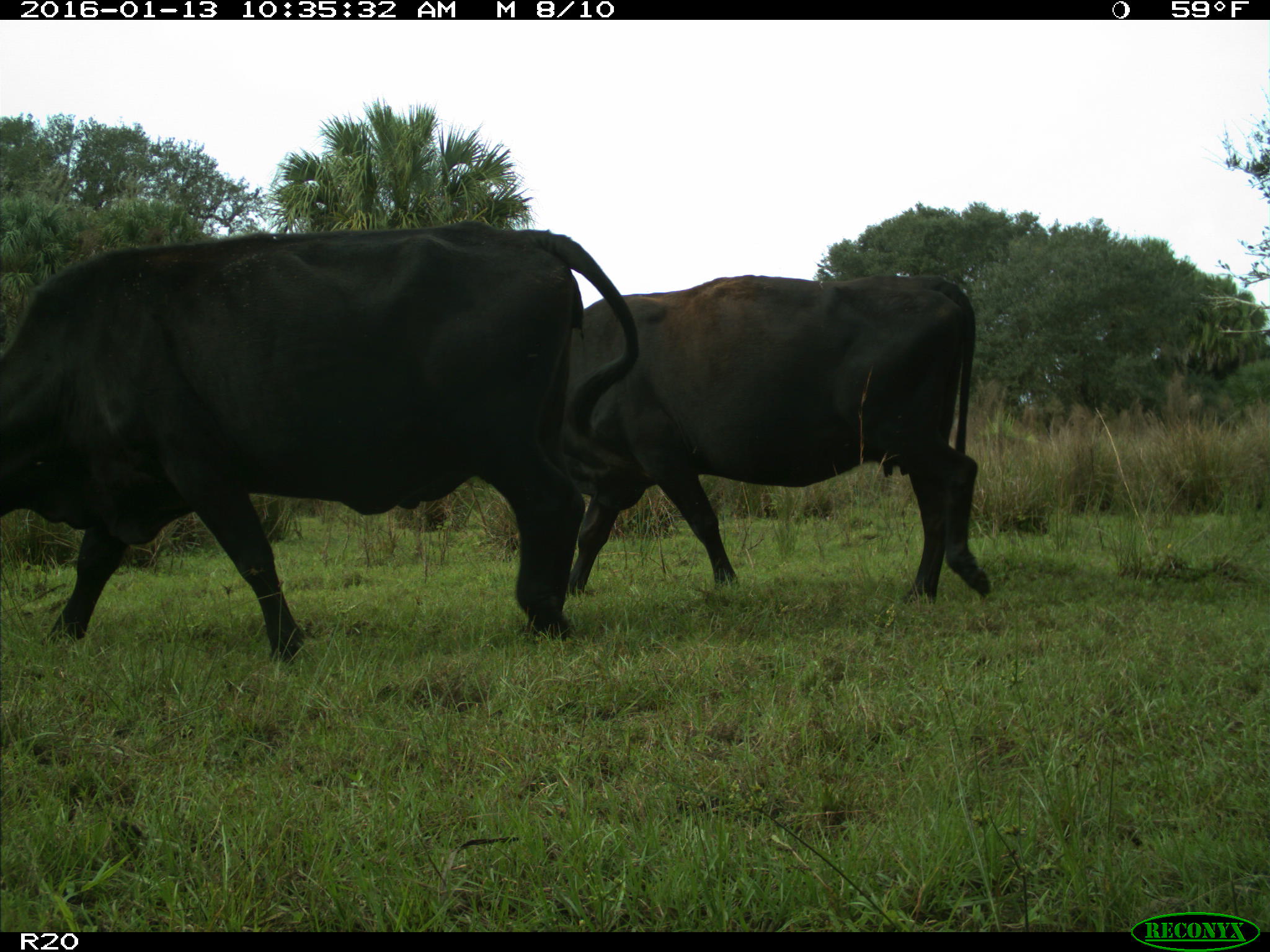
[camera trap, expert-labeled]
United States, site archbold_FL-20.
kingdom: Animalia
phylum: Chordata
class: Mammalia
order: Artiodactyla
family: Bovidae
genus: Bos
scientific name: Bos taurus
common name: domestic cow